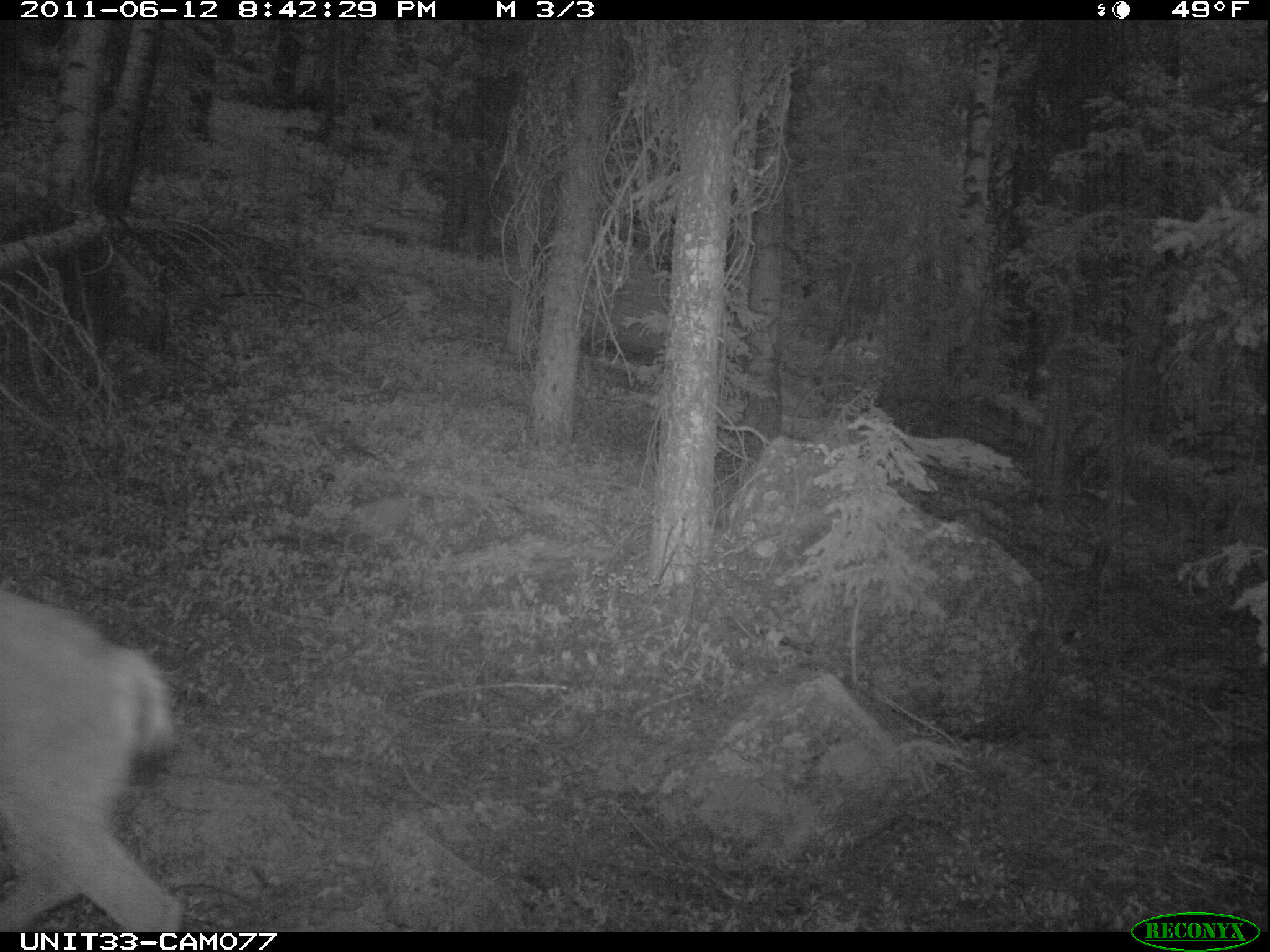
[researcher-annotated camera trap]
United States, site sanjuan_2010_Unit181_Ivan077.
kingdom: Animalia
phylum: Chordata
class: Mammalia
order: Artiodactyla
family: Cervidae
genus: Odocoileus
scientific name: Odocoileus hemionus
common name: mule deer